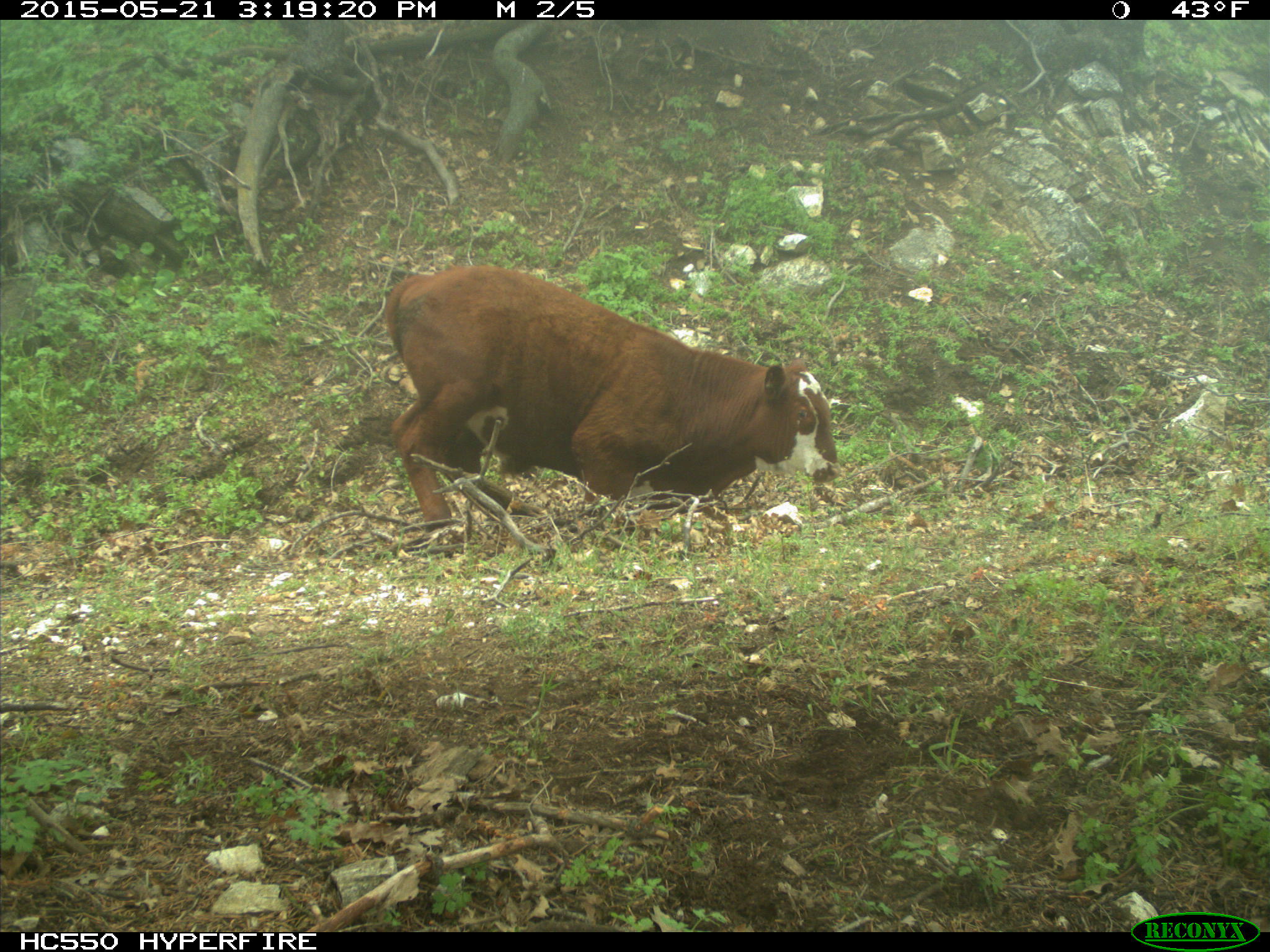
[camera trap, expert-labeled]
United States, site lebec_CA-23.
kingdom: Animalia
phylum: Chordata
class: Mammalia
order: Artiodactyla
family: Bovidae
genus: Bos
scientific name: Bos taurus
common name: domestic cow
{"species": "Bos taurus (domestic cow)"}